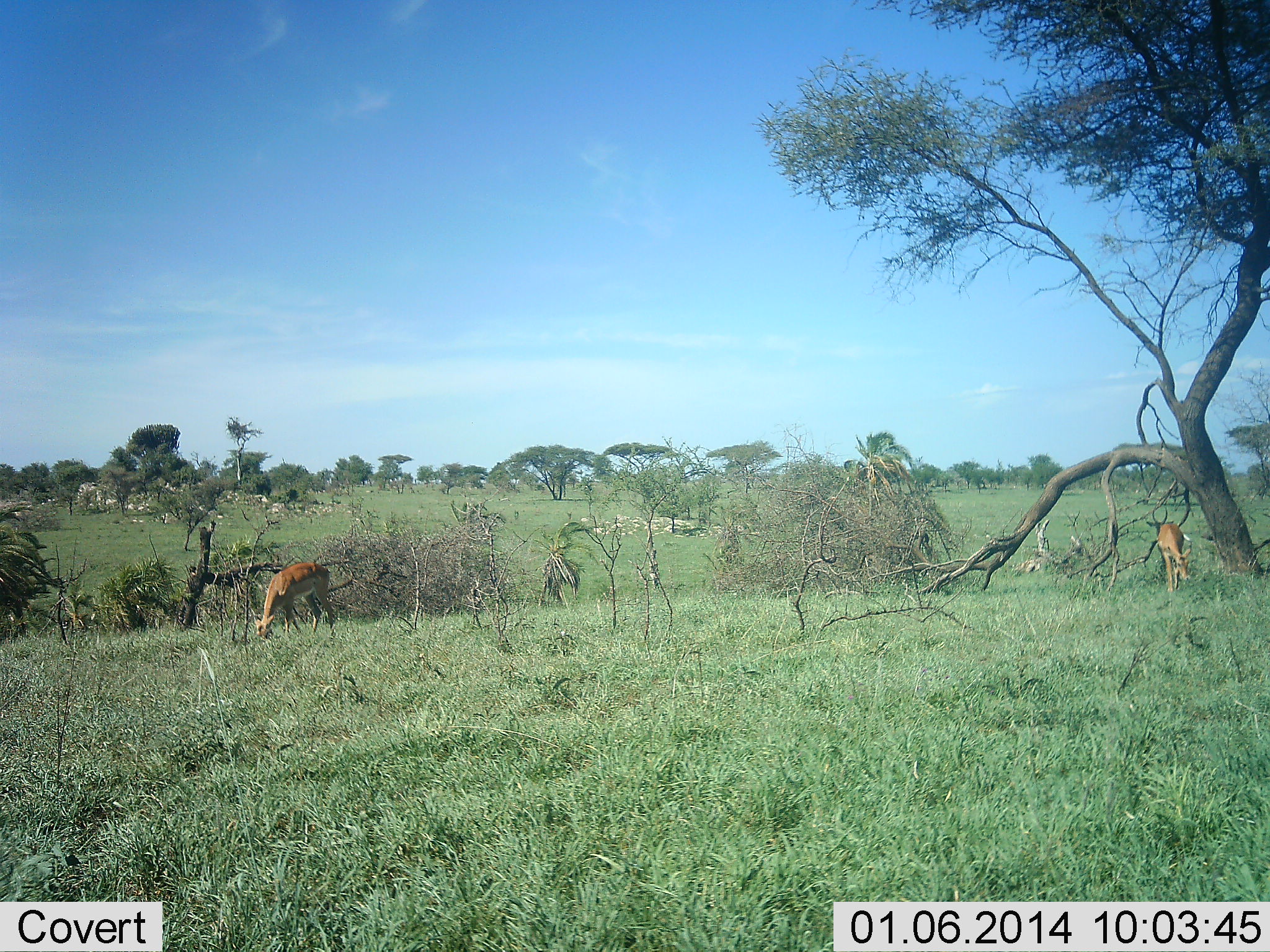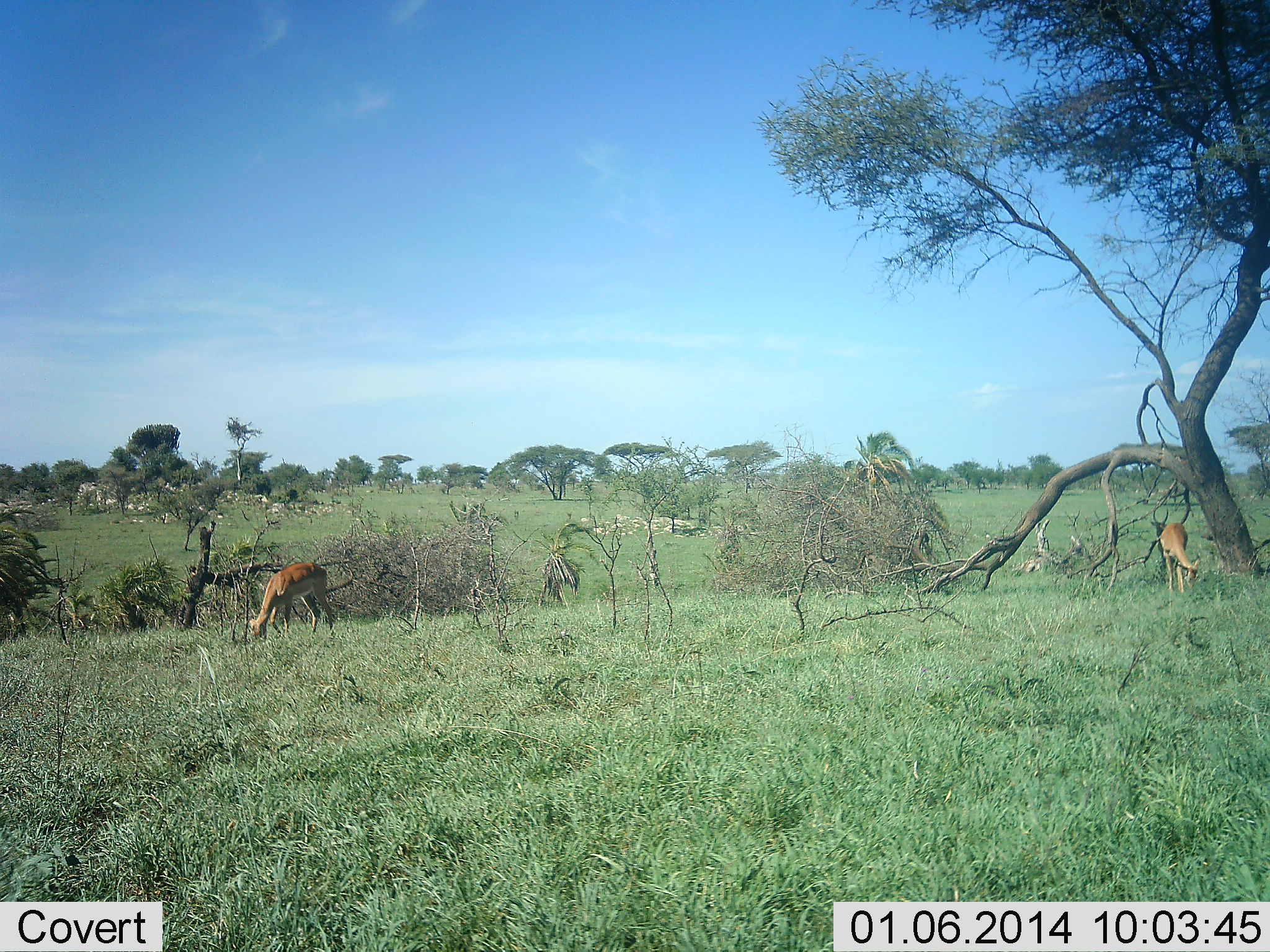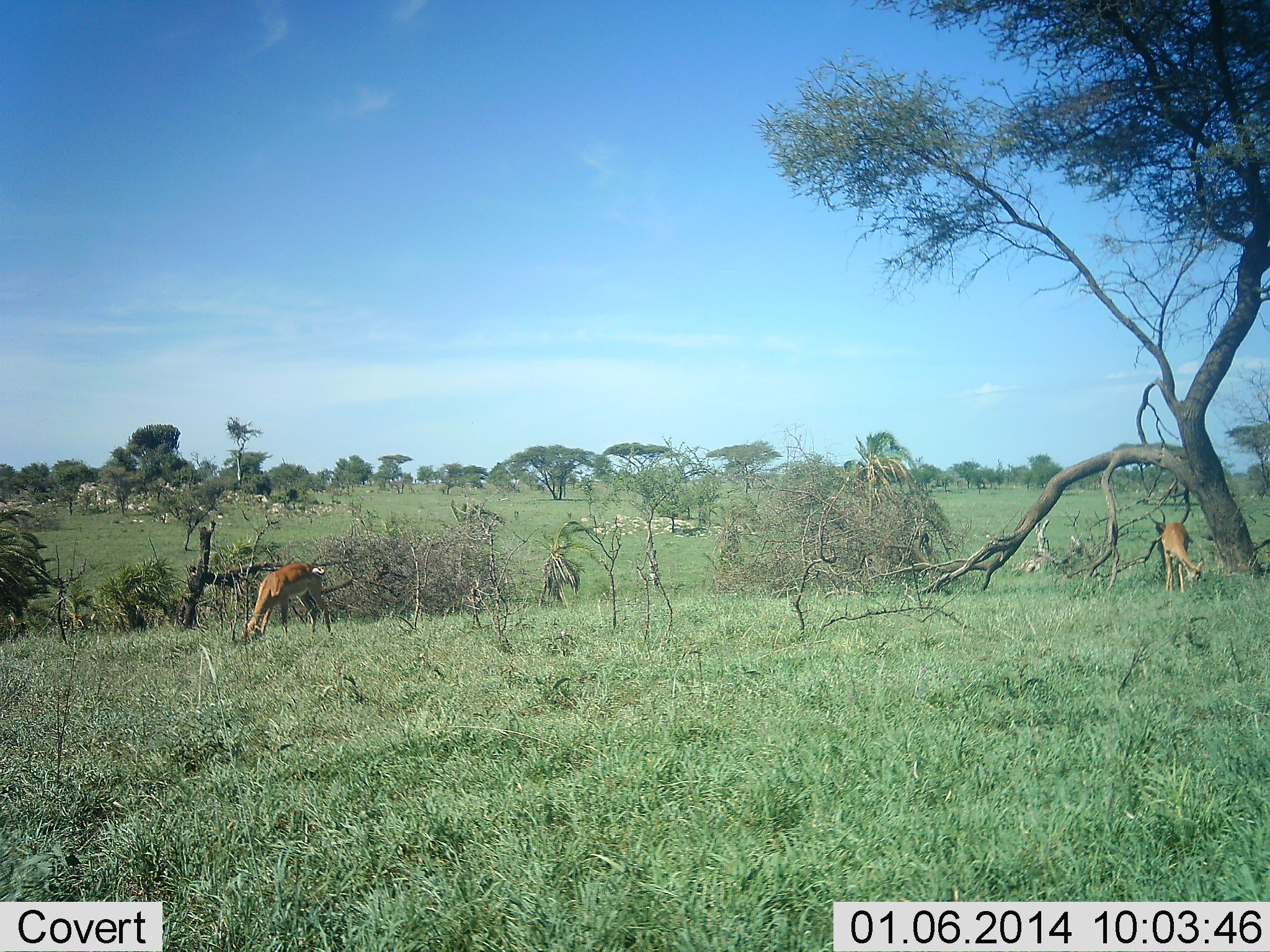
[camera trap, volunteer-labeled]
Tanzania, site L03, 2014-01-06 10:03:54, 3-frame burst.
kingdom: Animalia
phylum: Chordata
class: Mammalia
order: Artiodactyla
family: Bovidae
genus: Nanger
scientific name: Nanger granti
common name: grant's gazelle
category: gazellegrants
Gazellegrants (grant's gazelle) (Nanger granti), count 2. Behavior (volunteer vote fractions): standing 60%, resting 0%, moving 0%, interacting 0%. Young present (vote fraction): 0%. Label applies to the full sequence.